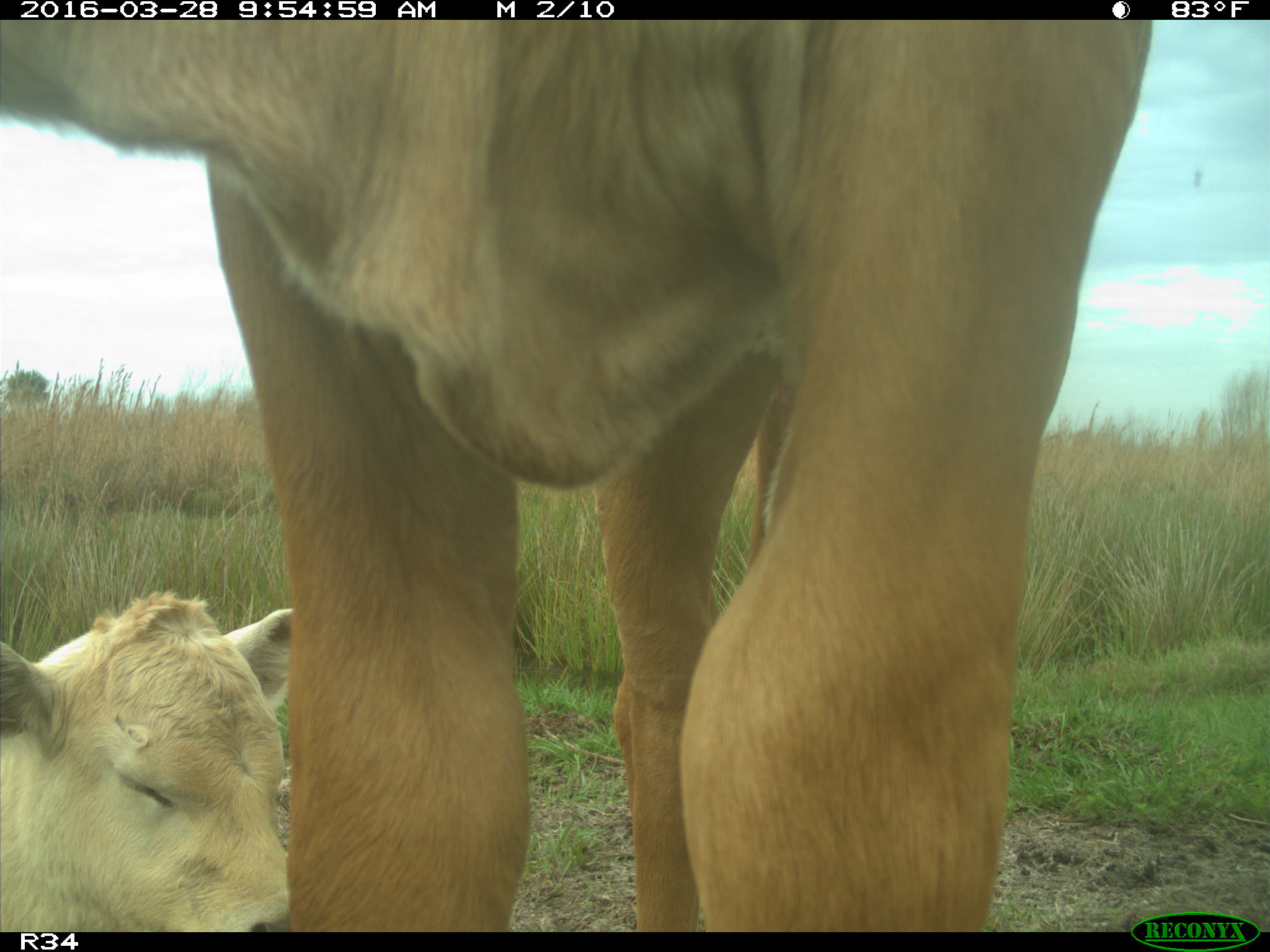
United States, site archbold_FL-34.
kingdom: Animalia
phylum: Chordata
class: Mammalia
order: Artiodactyla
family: Bovidae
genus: Bos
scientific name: Bos taurus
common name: domestic cow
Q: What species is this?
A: Bos taurus (domestic cow).